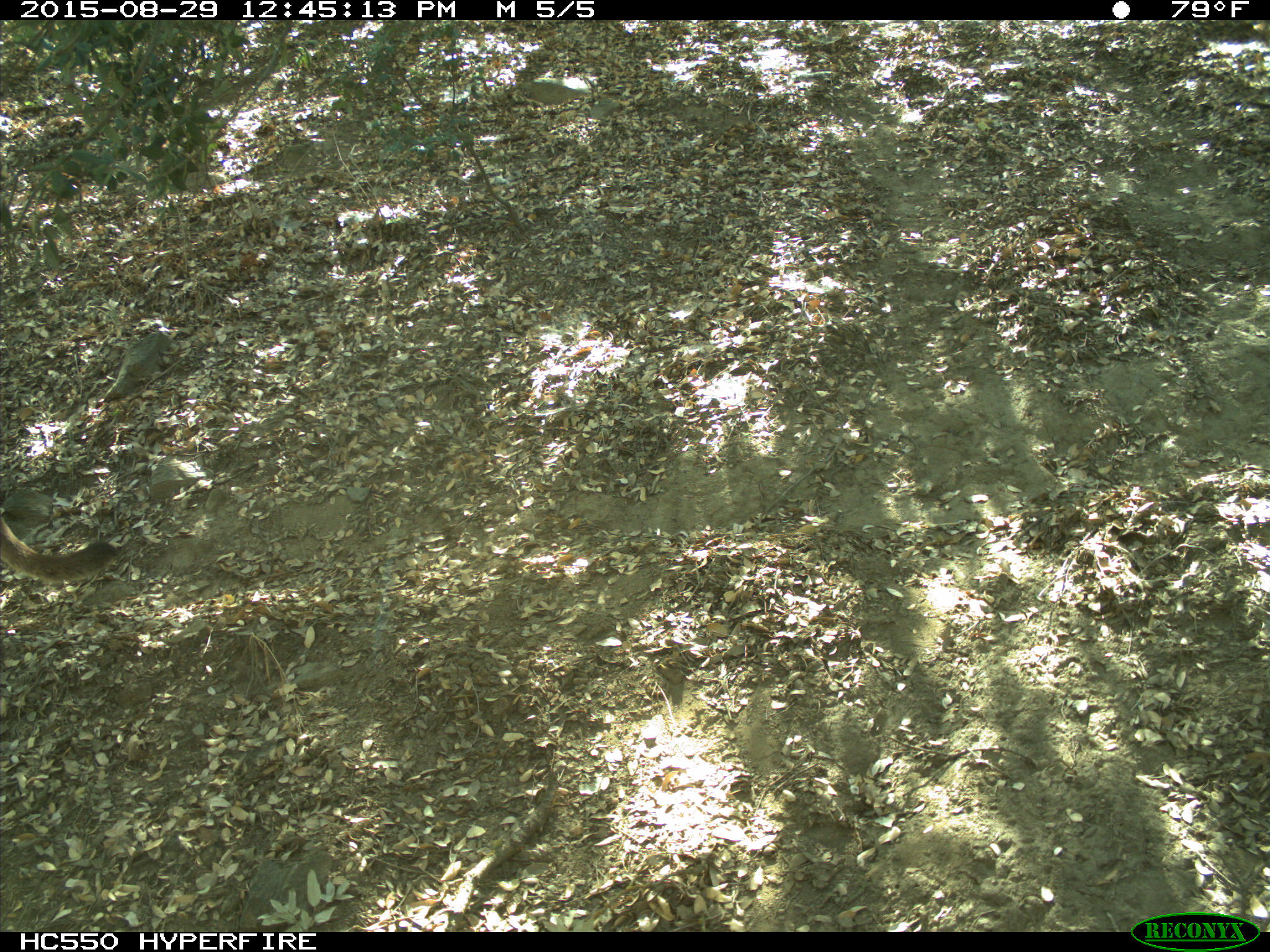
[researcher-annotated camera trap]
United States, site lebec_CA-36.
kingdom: Animalia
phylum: Chordata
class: Mammalia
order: Carnivora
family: Felidae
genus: Puma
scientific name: Puma concolor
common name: mountain lion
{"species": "Puma concolor (mountain lion)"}